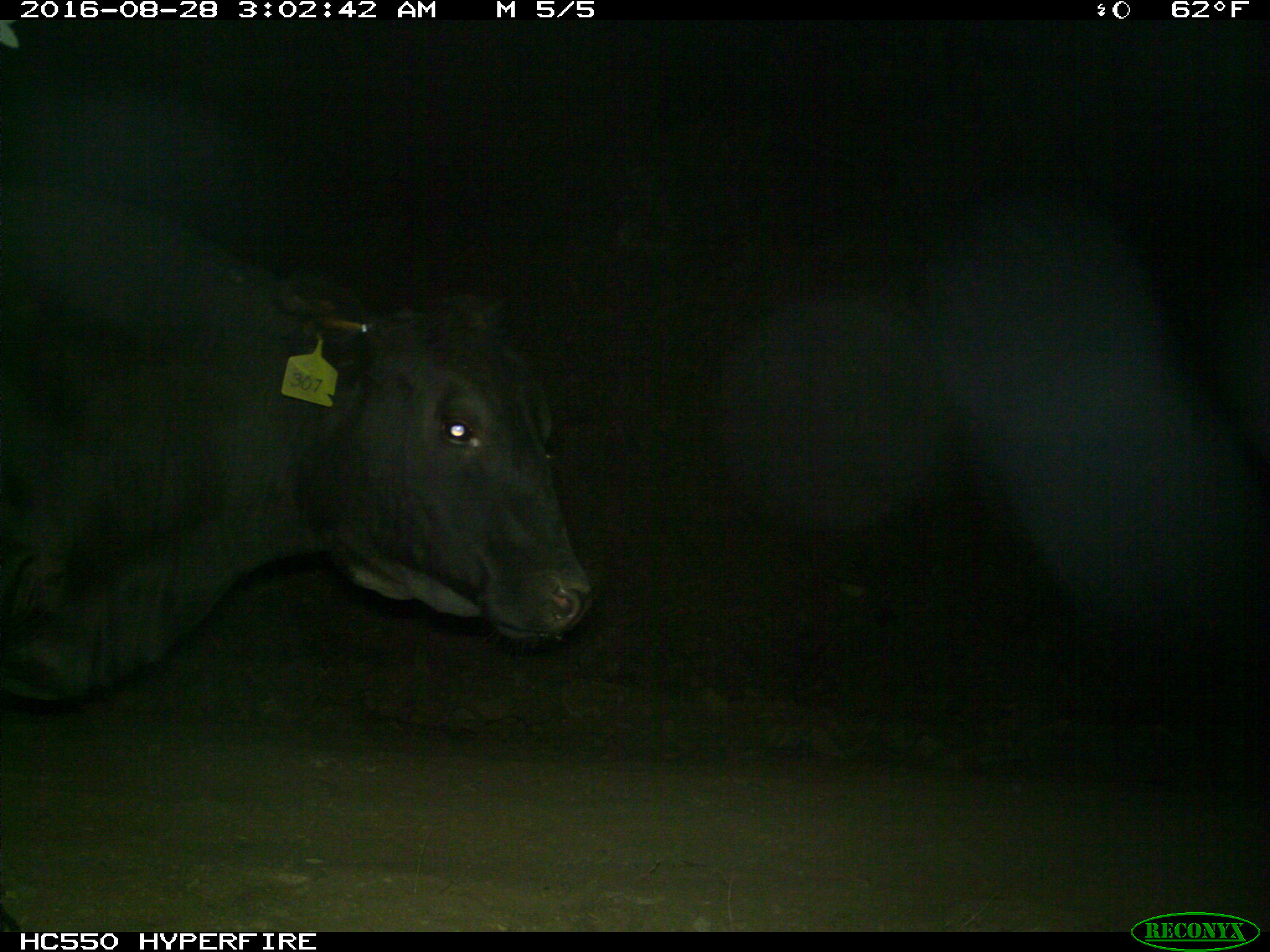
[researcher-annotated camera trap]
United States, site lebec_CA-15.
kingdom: Animalia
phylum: Chordata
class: Mammalia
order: Artiodactyla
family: Bovidae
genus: Bos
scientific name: Bos taurus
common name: domestic cow